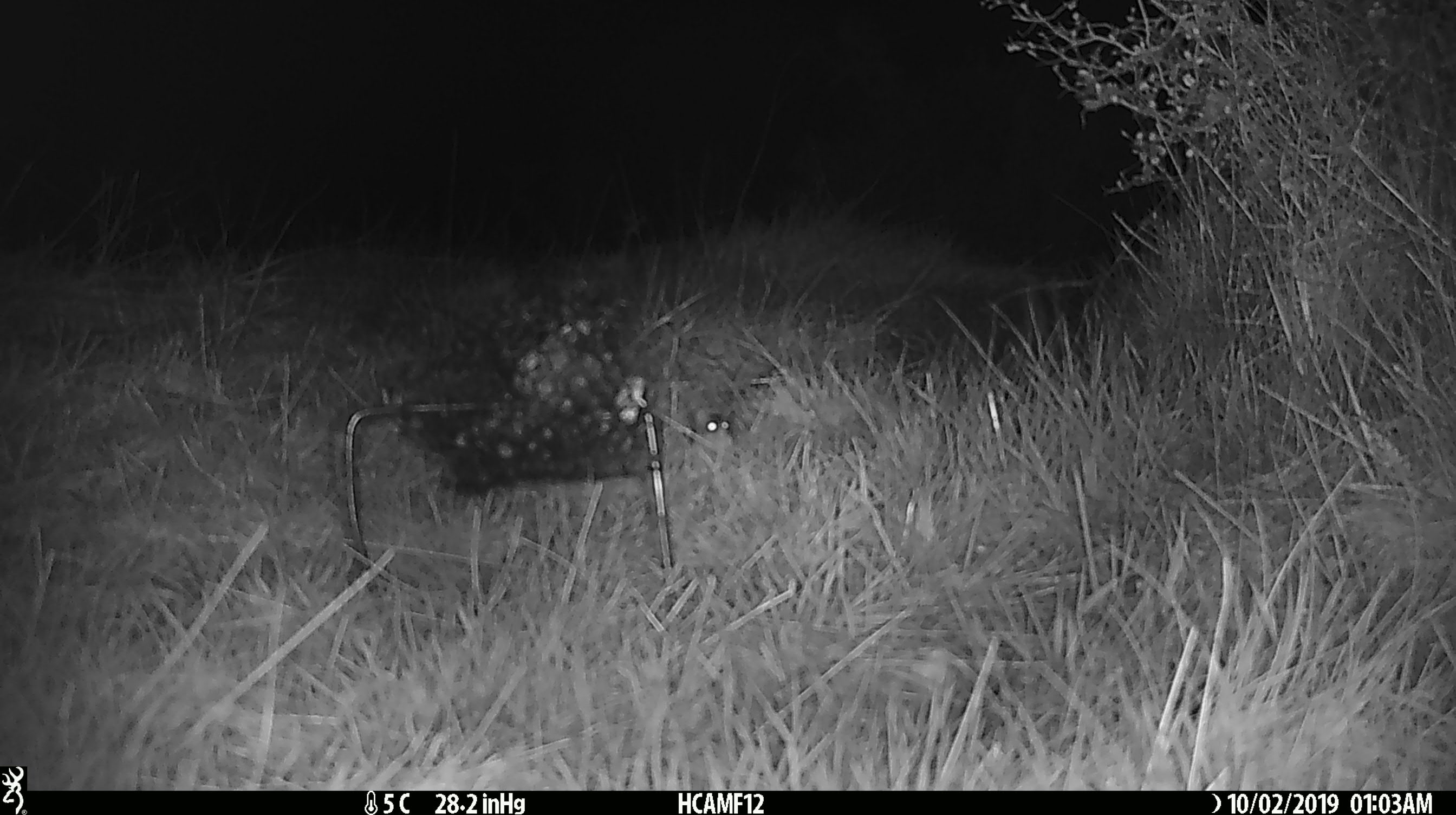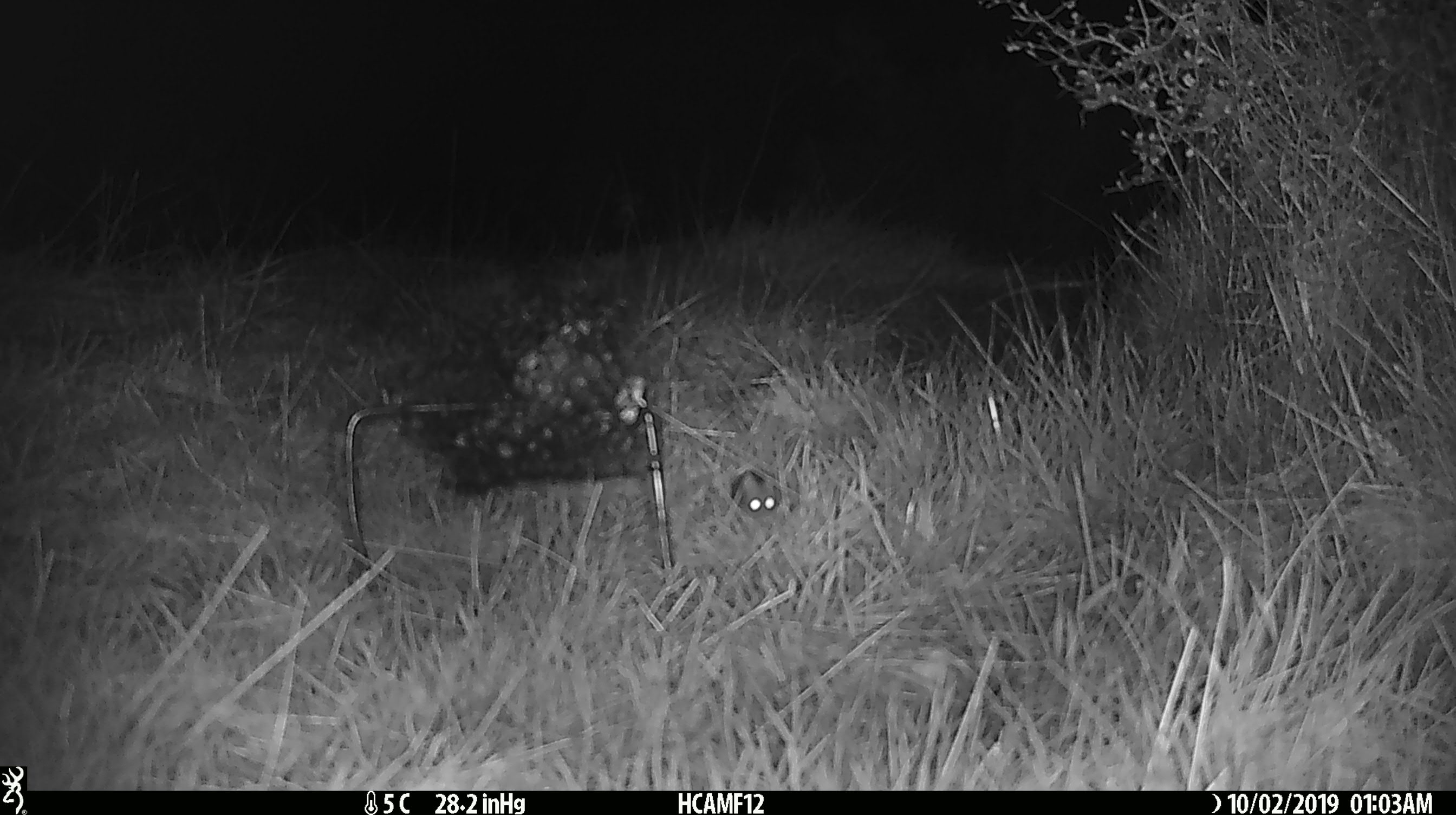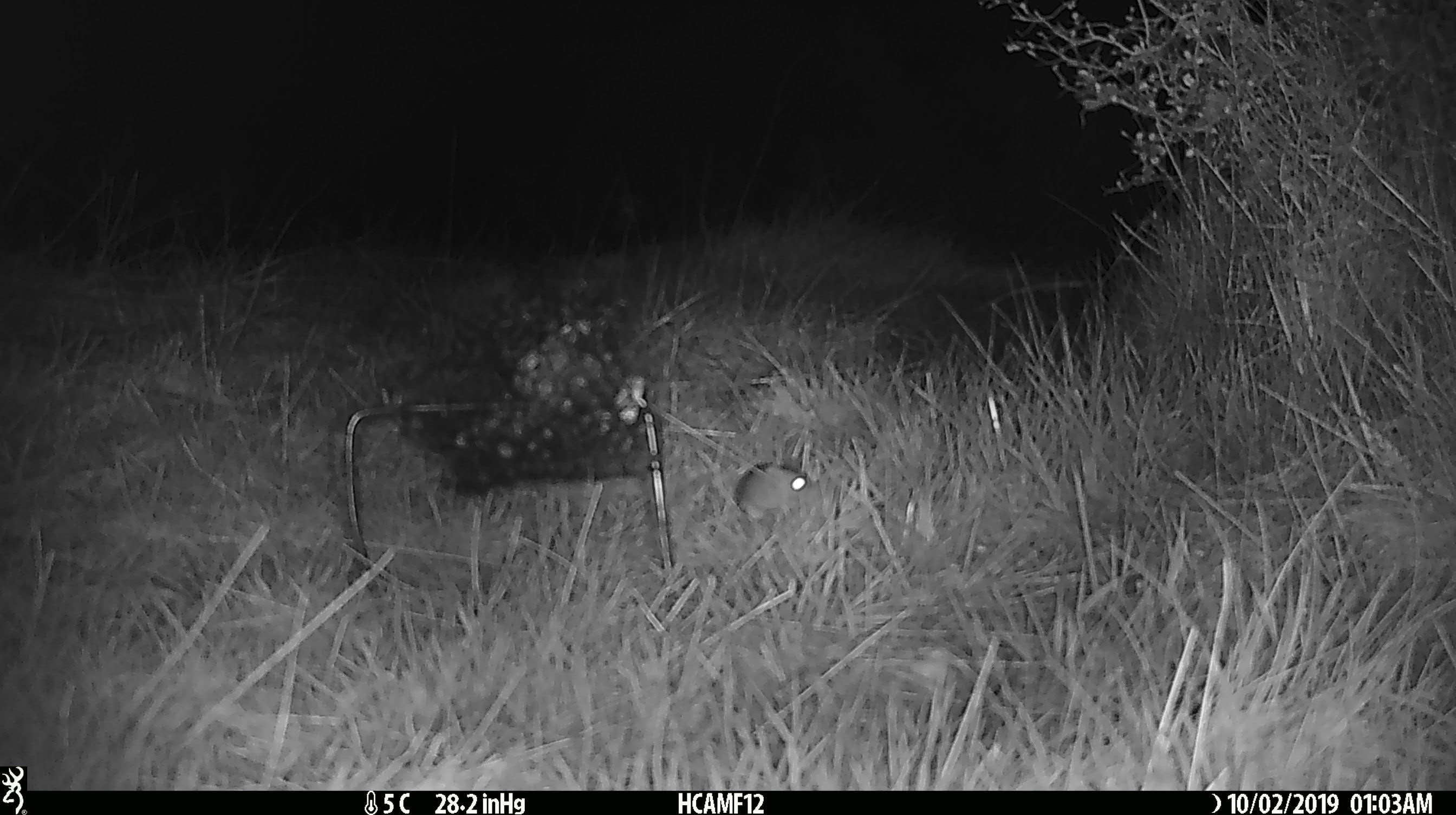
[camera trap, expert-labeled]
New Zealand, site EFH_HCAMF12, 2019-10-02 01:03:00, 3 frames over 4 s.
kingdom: Animalia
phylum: Chordata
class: Mammalia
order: Rodentia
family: Muridae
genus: Mus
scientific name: Mus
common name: mouse